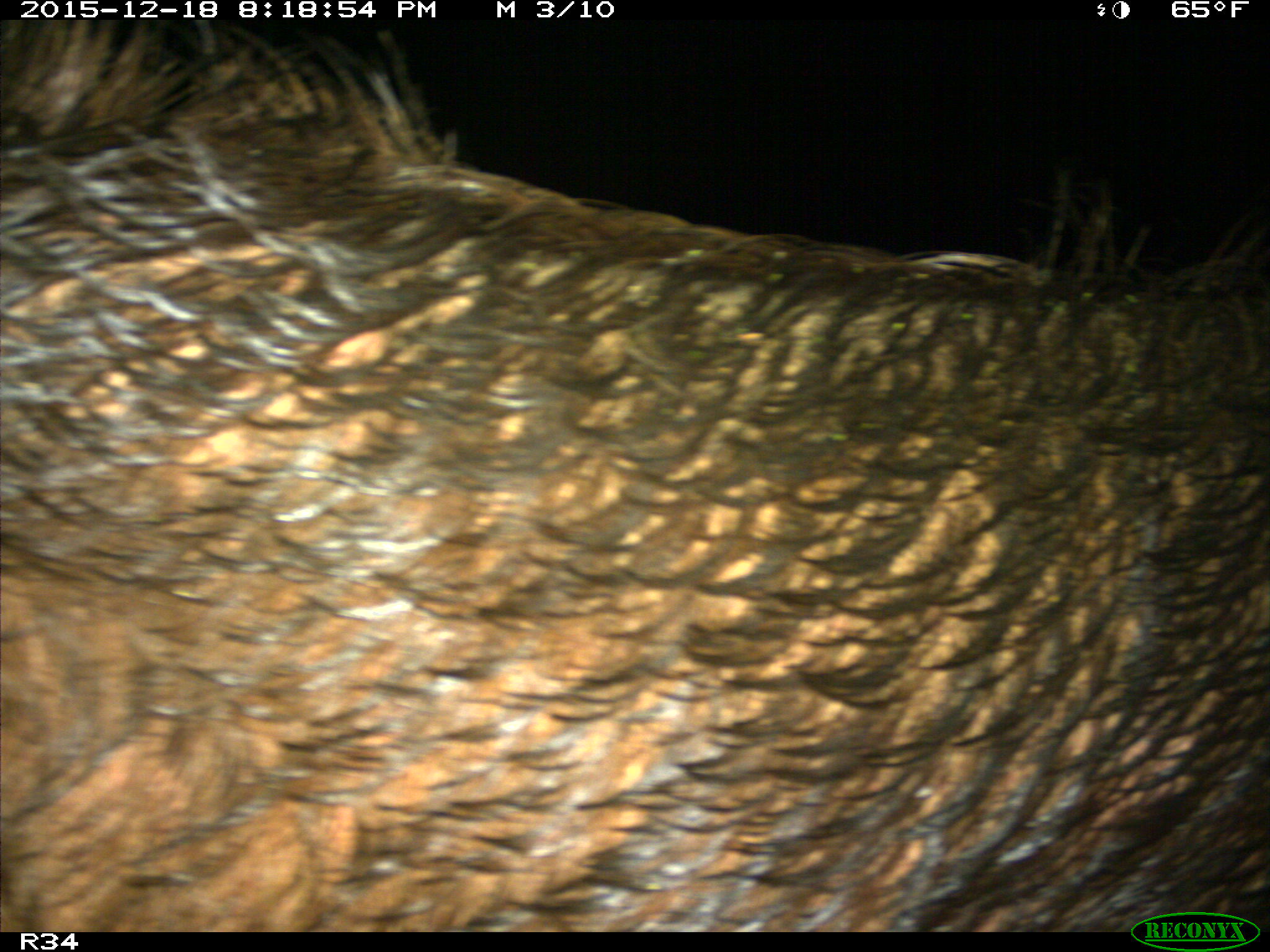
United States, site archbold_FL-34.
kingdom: Animalia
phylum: Chordata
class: Mammalia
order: Artiodactyla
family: Suidae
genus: Sus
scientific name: Sus scrofa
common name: wild boar